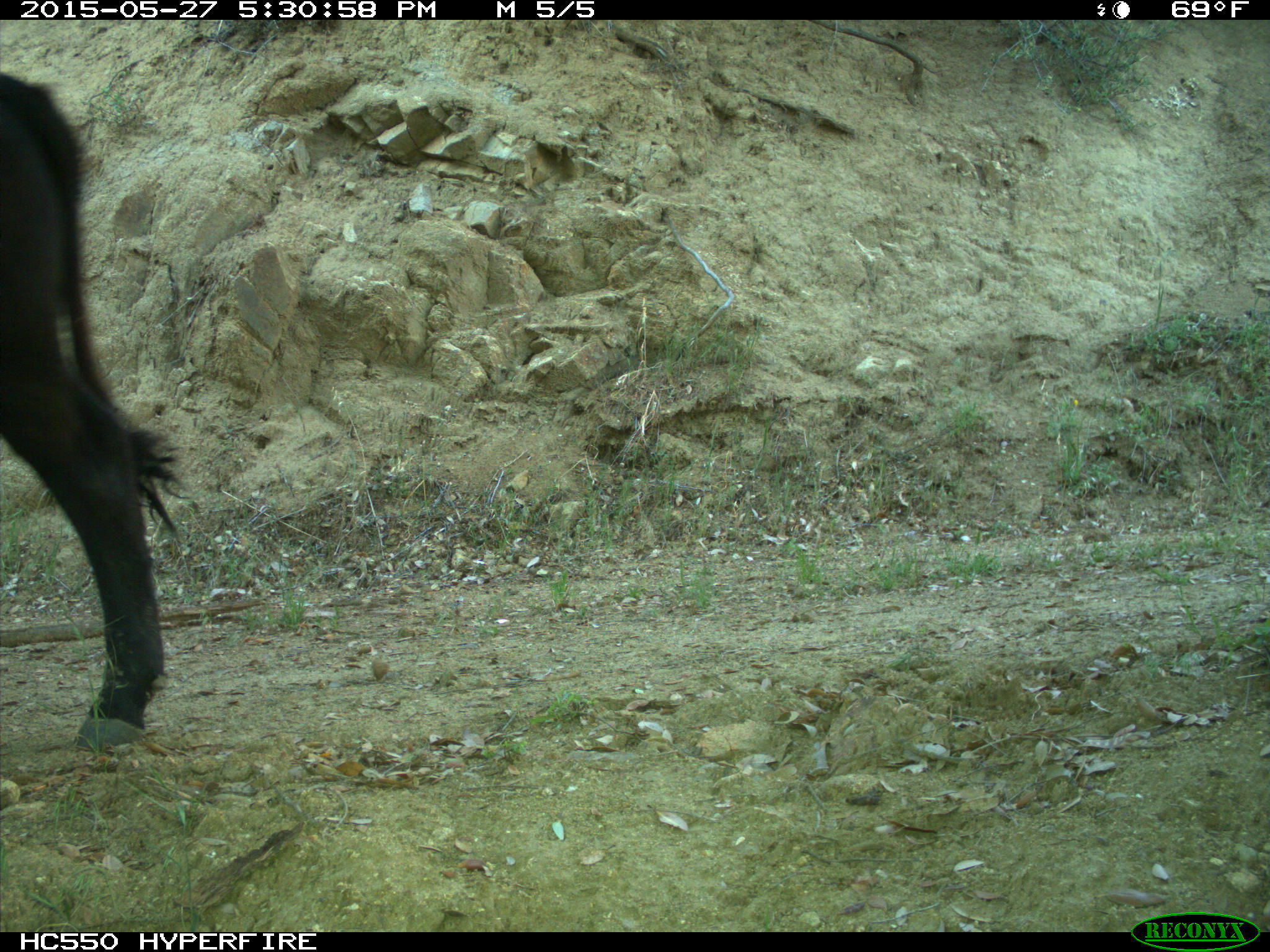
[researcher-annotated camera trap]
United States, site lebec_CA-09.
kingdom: Animalia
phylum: Chordata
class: Mammalia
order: Artiodactyla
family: Bovidae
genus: Bos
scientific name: Bos taurus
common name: domestic cow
Bos taurus (domestic cow).